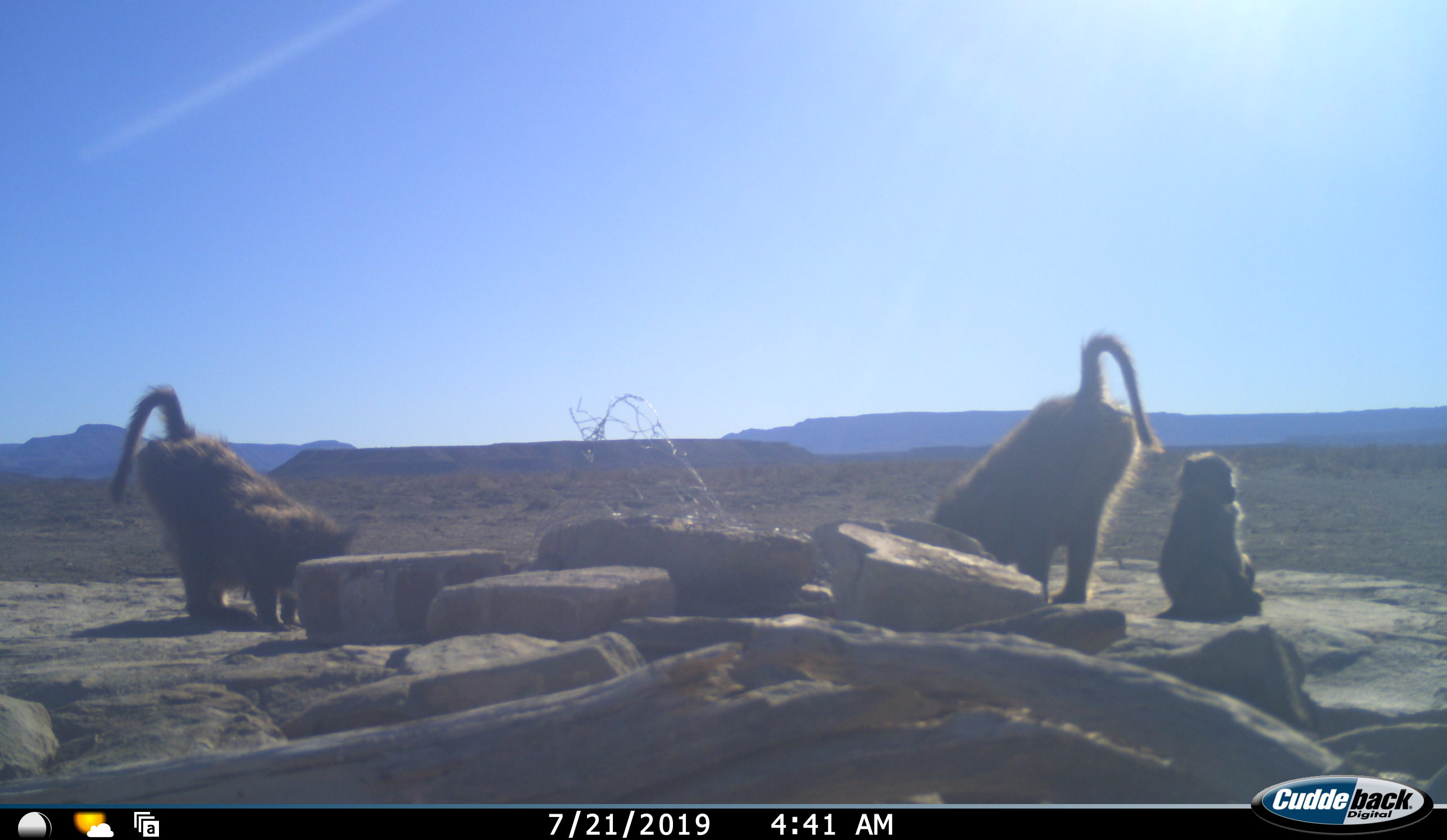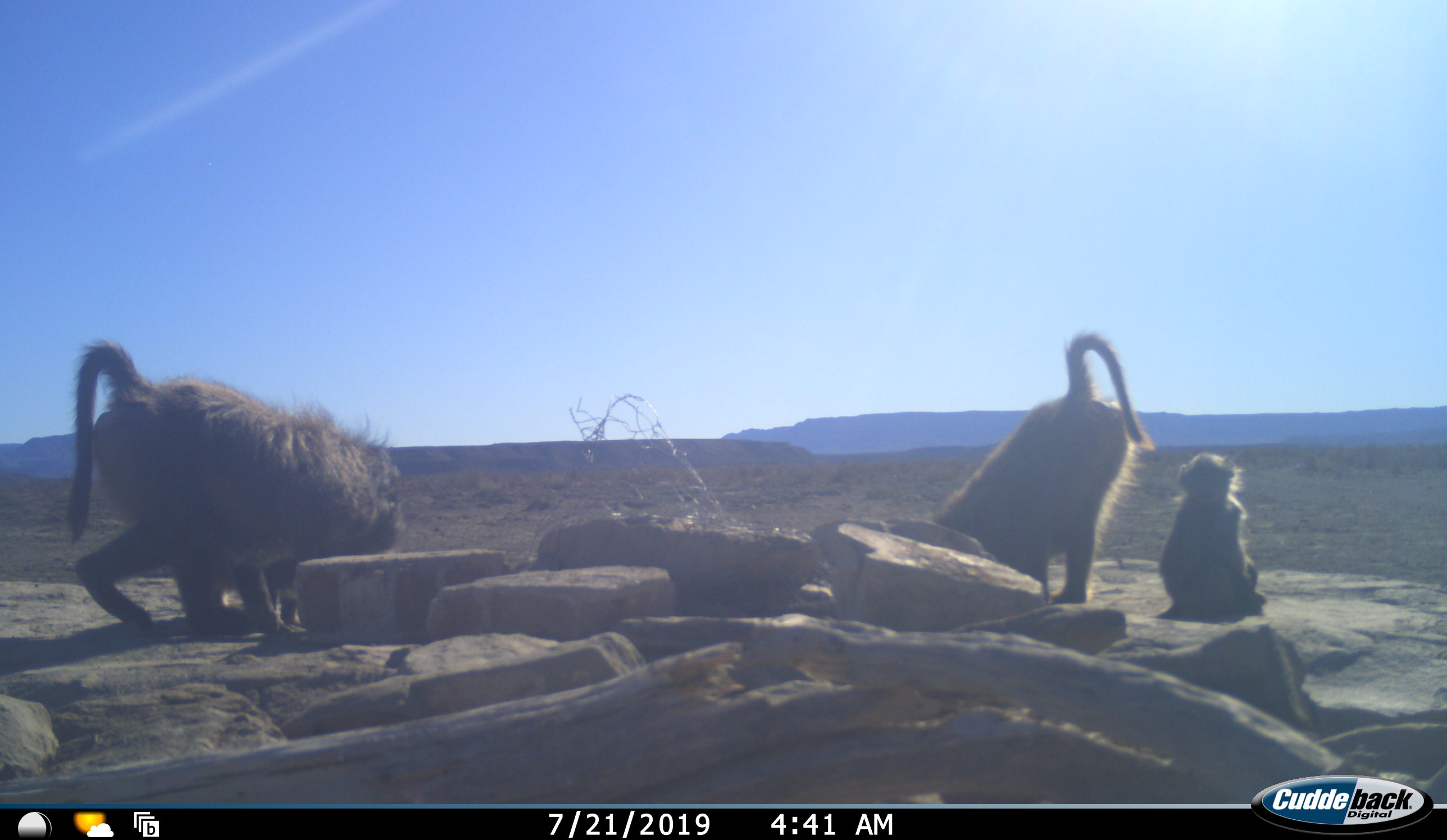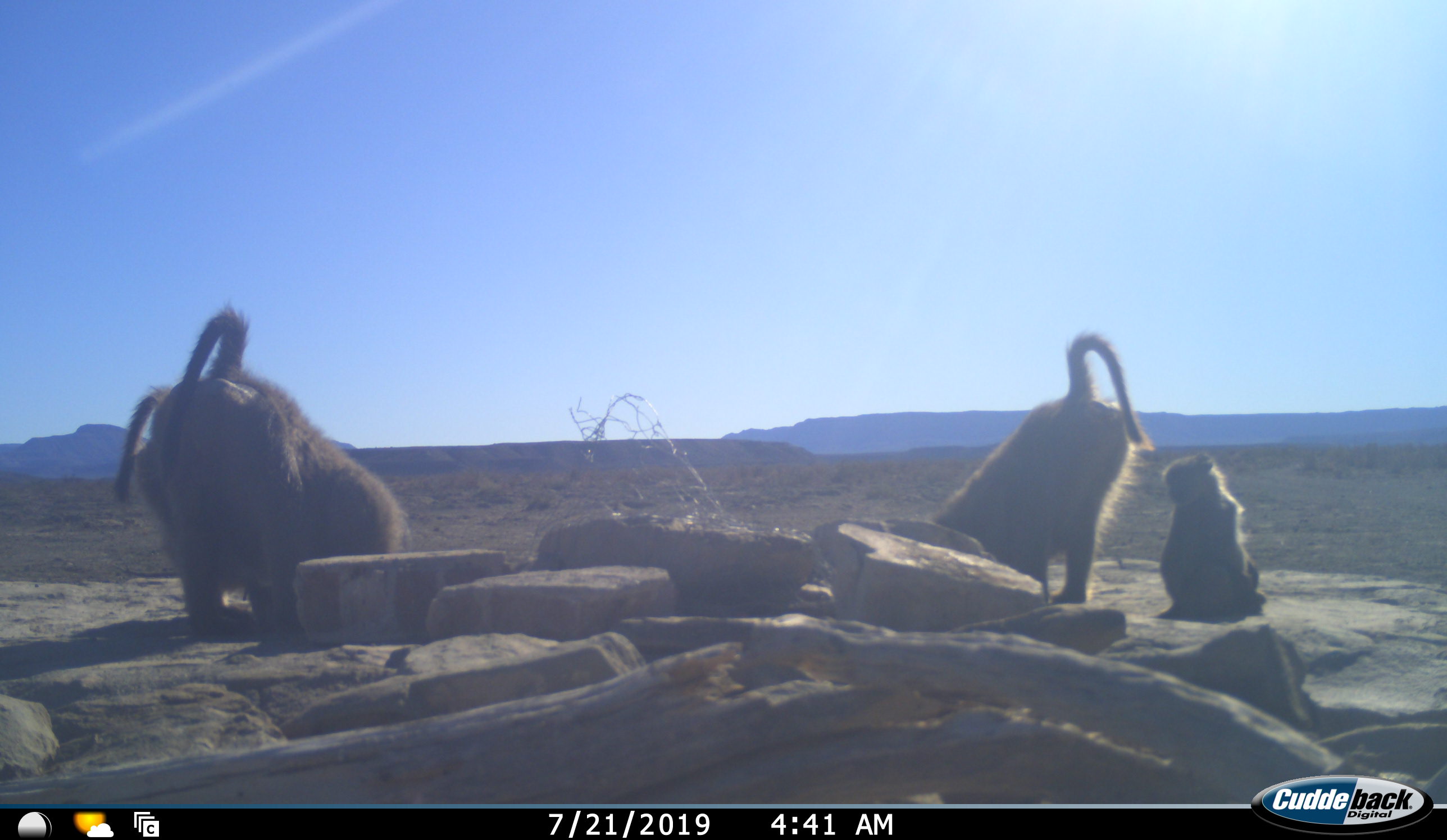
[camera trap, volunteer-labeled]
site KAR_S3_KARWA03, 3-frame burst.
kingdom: Animalia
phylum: Chordata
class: Mammalia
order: Primates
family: Cercopithecidae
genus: Papio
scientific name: Papio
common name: baboon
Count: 4.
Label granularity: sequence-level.